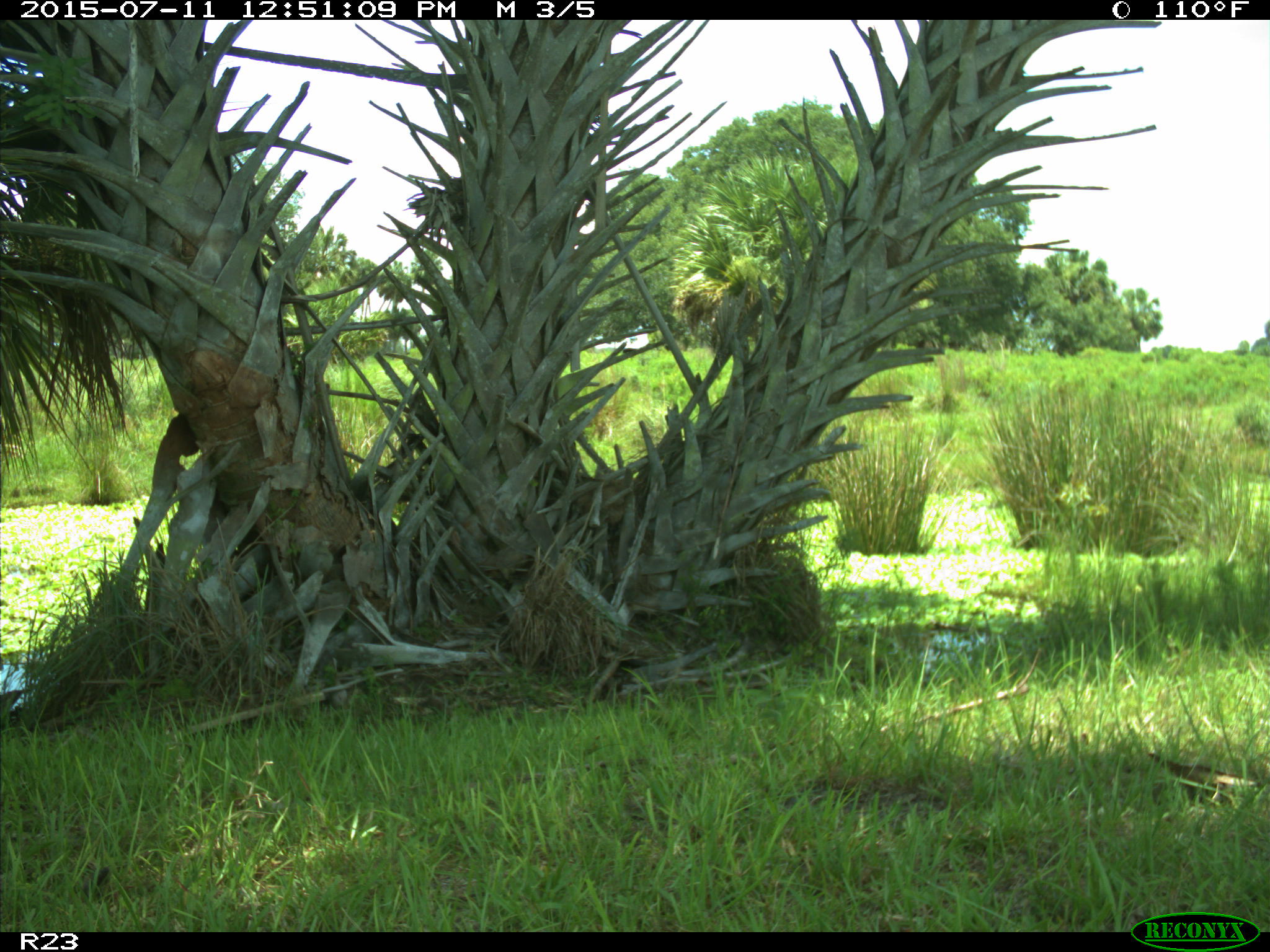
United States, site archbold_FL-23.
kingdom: Animalia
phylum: Chordata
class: Mammalia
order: Artiodactyla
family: Bovidae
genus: Bos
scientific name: Bos taurus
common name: domestic cow